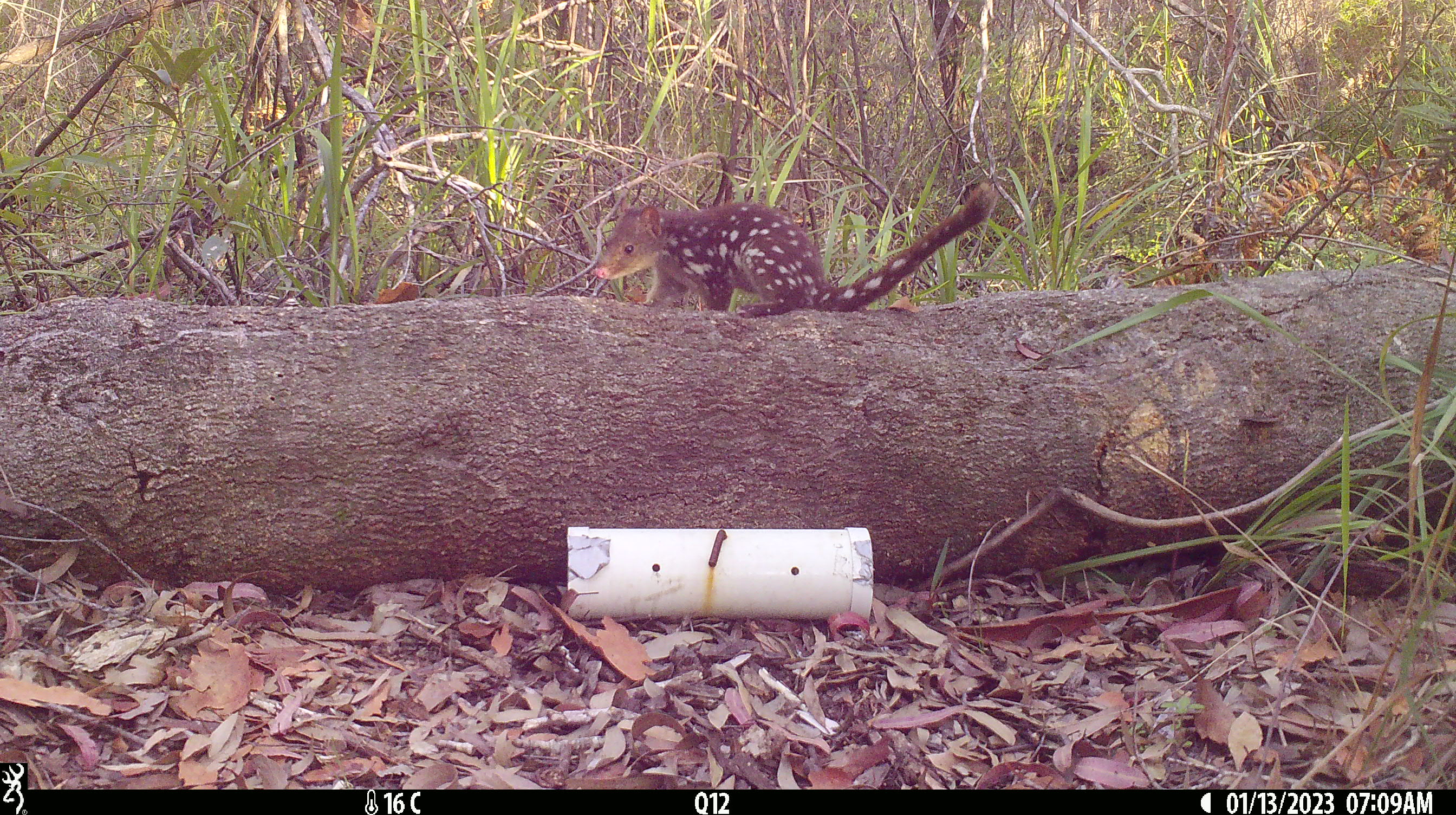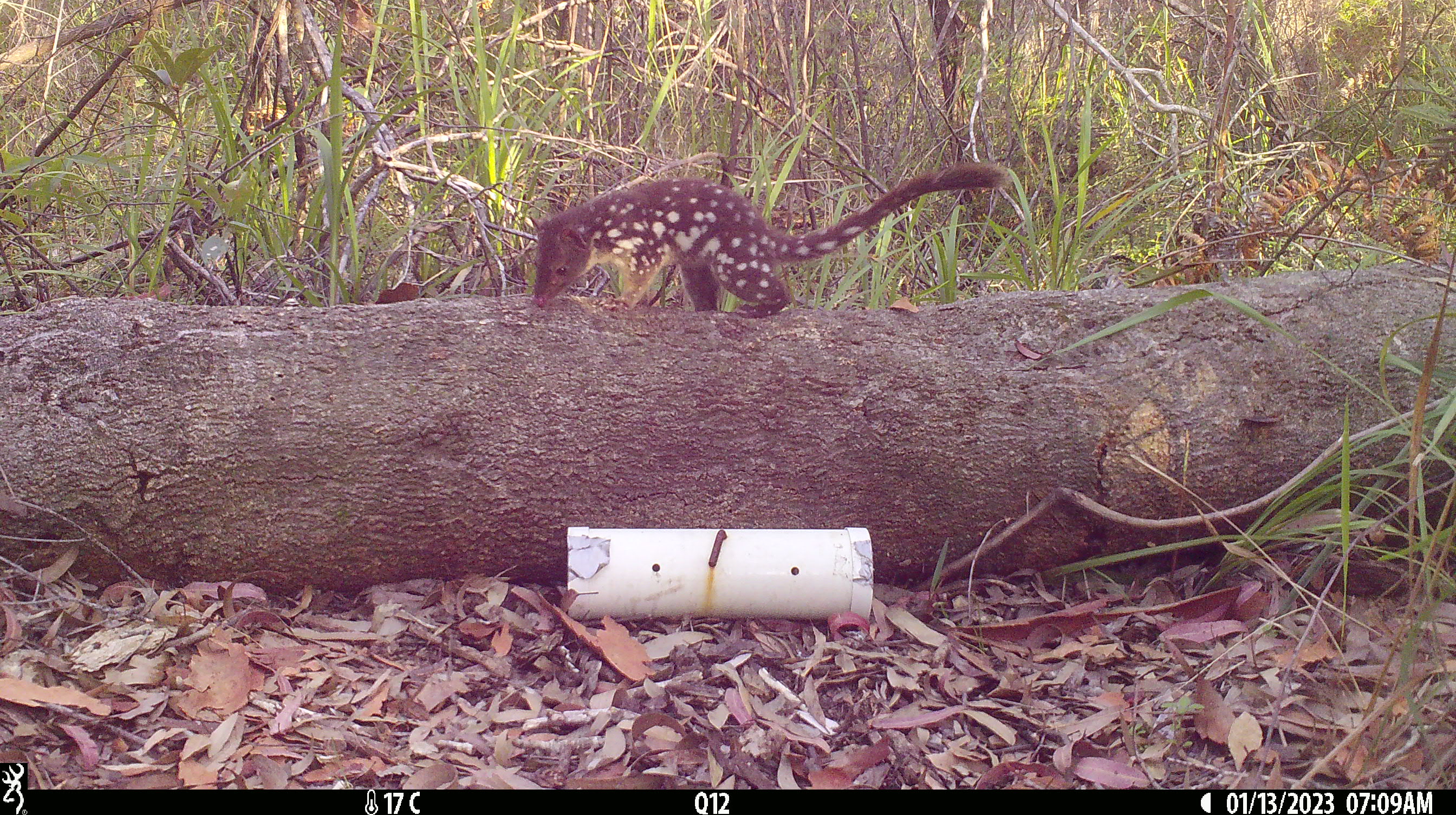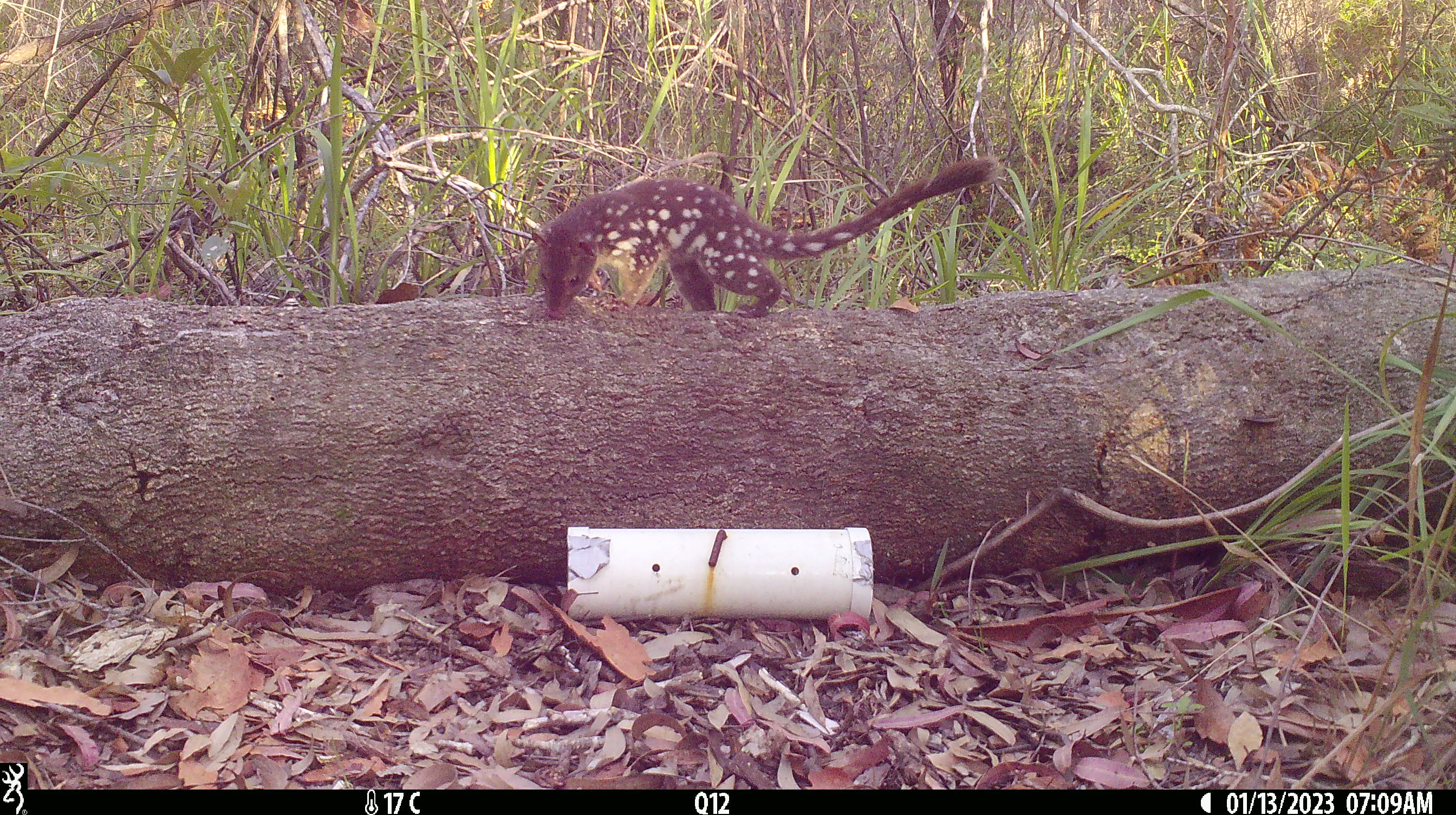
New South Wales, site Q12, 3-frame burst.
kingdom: Animalia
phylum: Chordata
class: Mammalia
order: Dasyuromorphia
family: Dasyuridae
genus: Dasyurus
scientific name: Dasyurus maculatus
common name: spotted-tailed quoll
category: quoll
Quoll (spotted-tailed quoll) (Dasyurus maculatus).